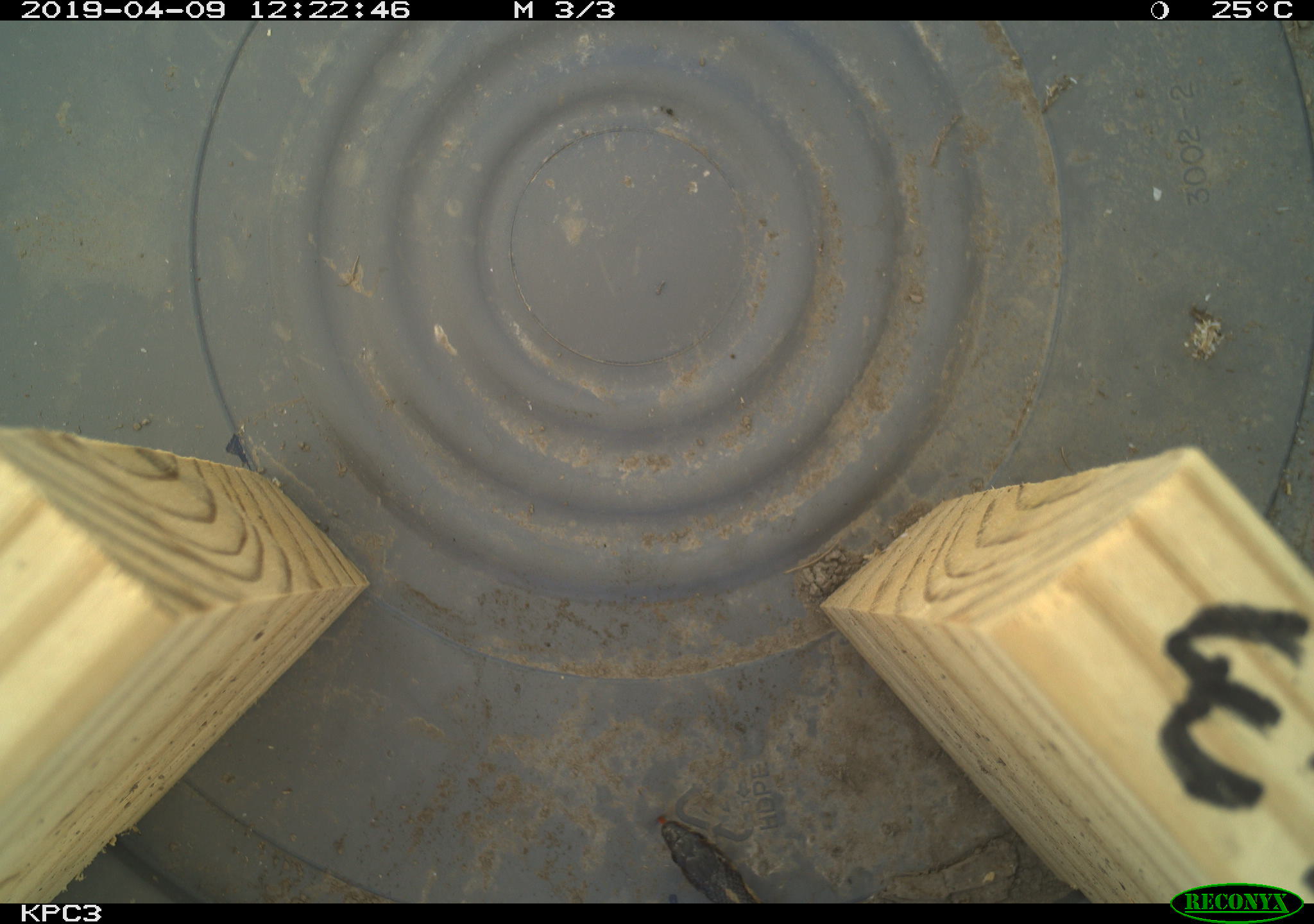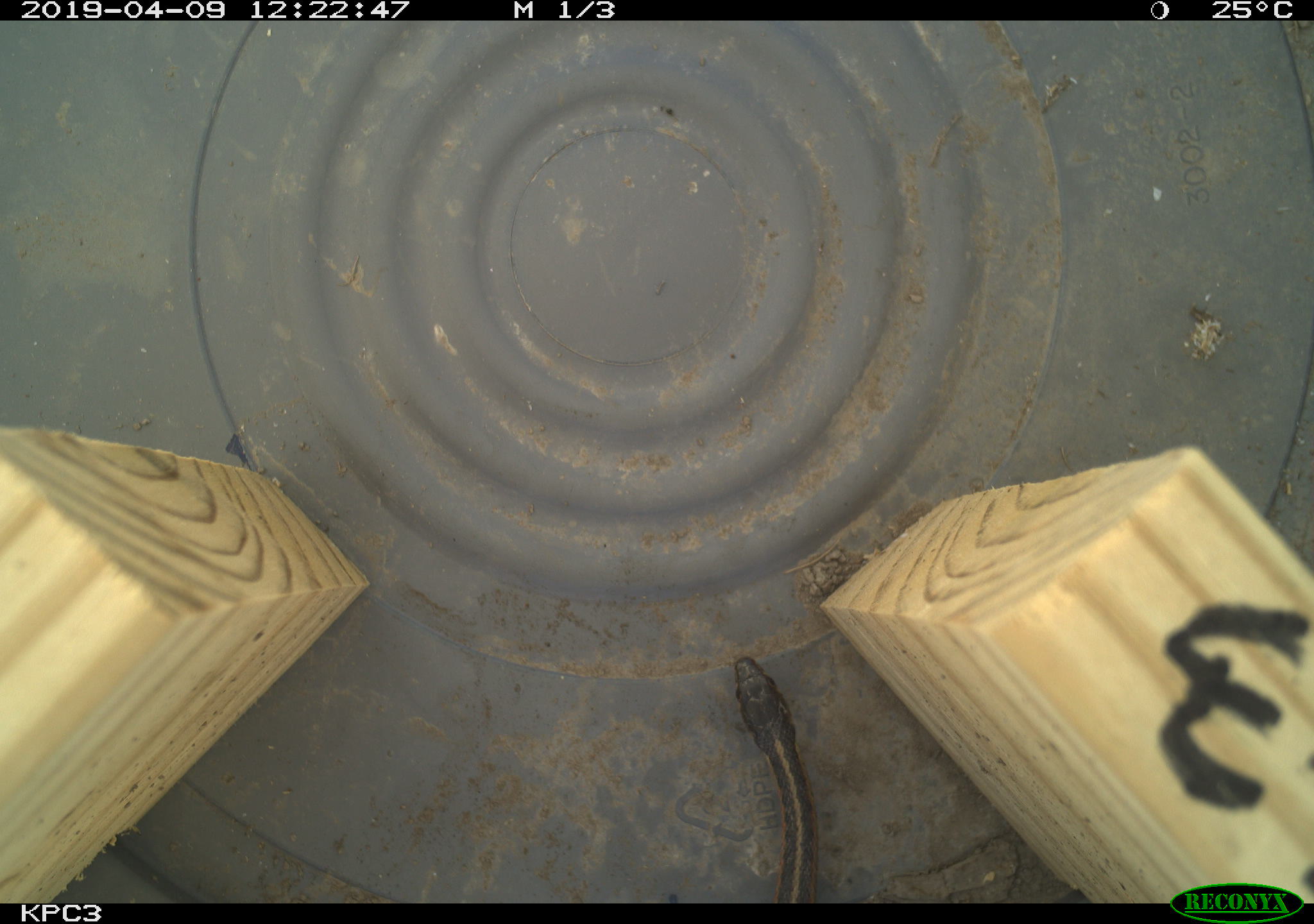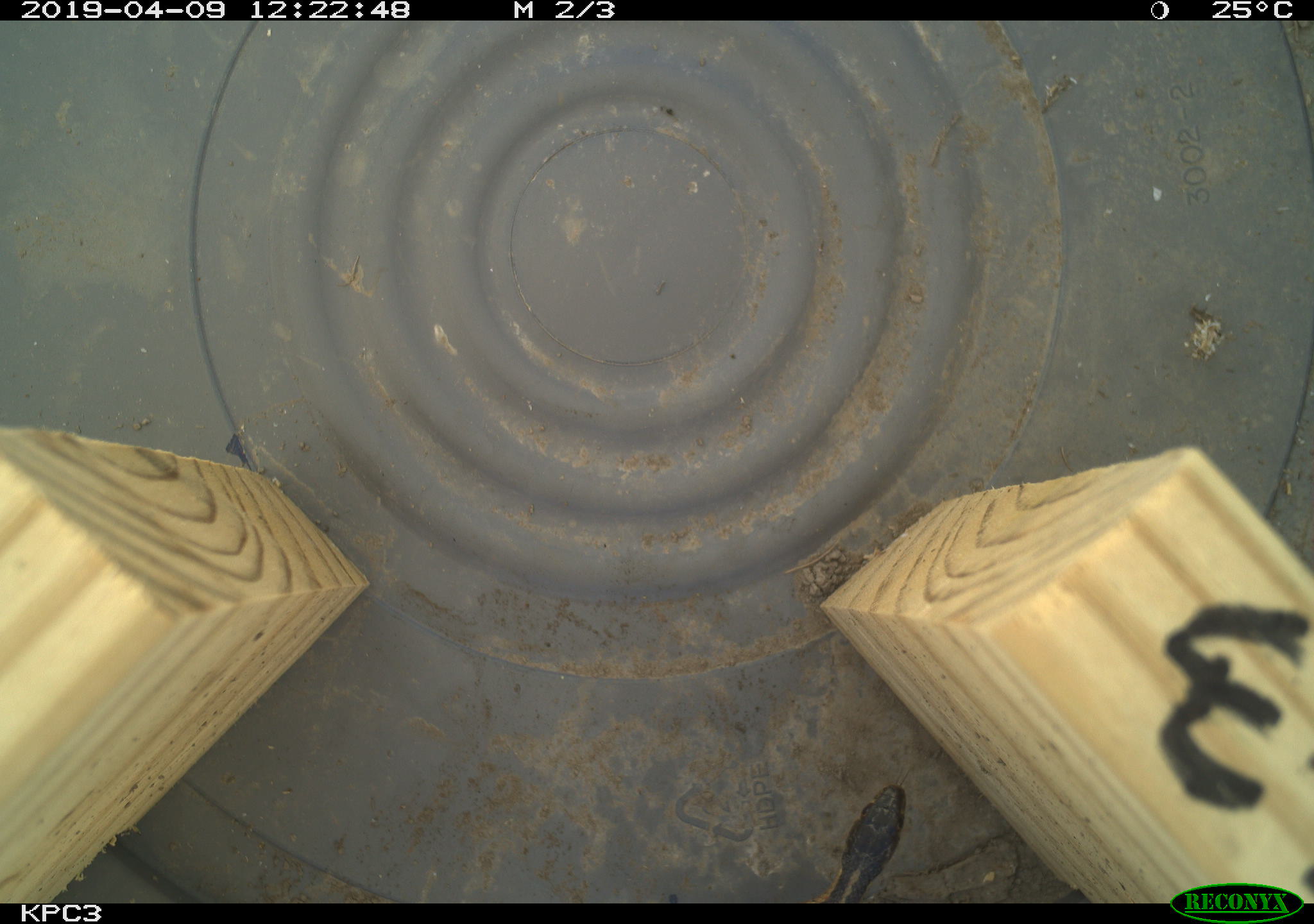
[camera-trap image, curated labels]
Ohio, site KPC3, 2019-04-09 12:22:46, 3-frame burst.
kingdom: Animalia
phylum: Chordata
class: Reptilia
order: Squamata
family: Colubridae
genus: Thamnophis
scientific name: Thamnophis sirtalis sirtalis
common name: eastern gartersnake